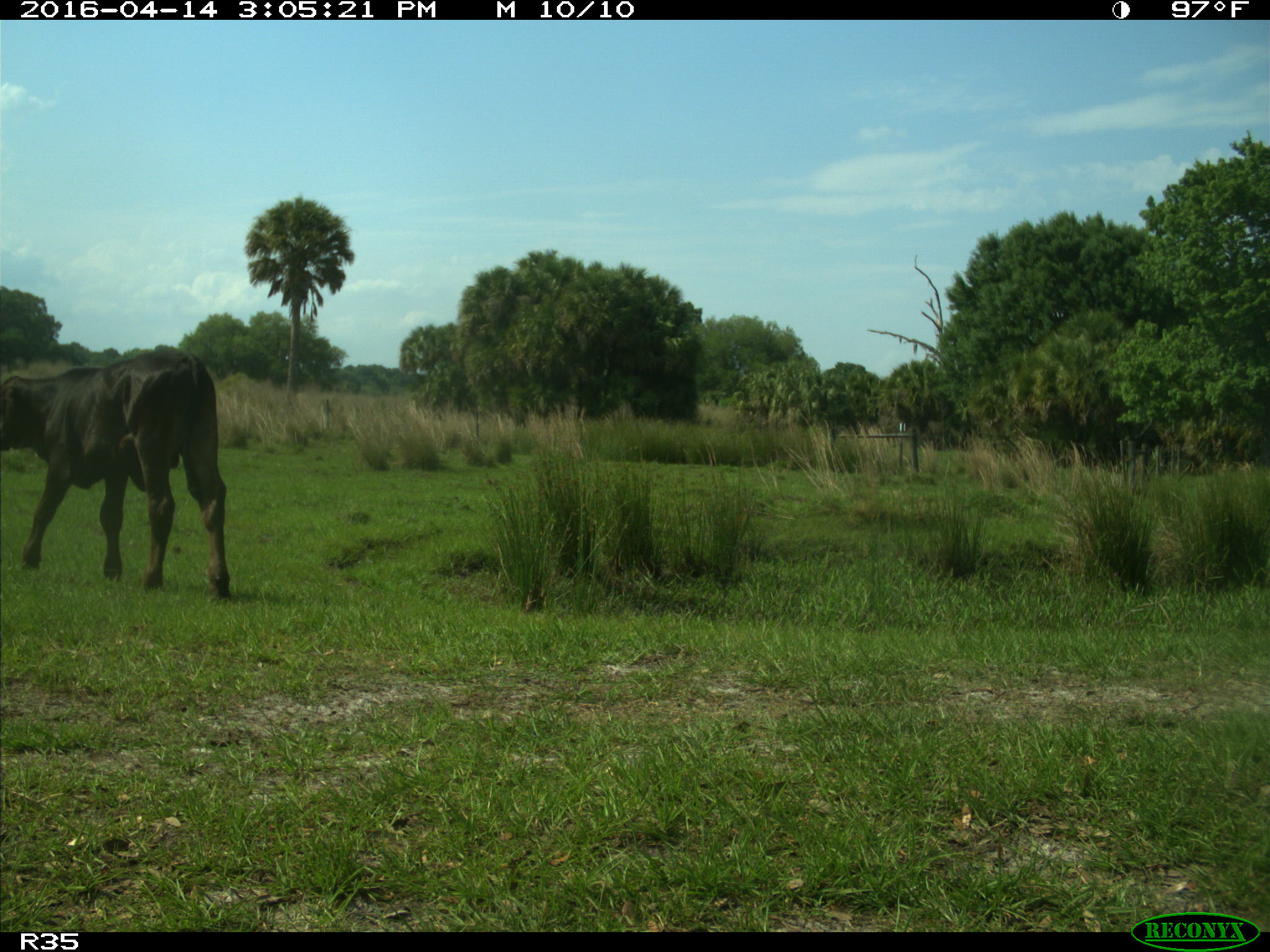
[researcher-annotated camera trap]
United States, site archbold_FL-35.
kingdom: Animalia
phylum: Chordata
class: Mammalia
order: Artiodactyla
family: Bovidae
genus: Bos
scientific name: Bos taurus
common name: domestic cow